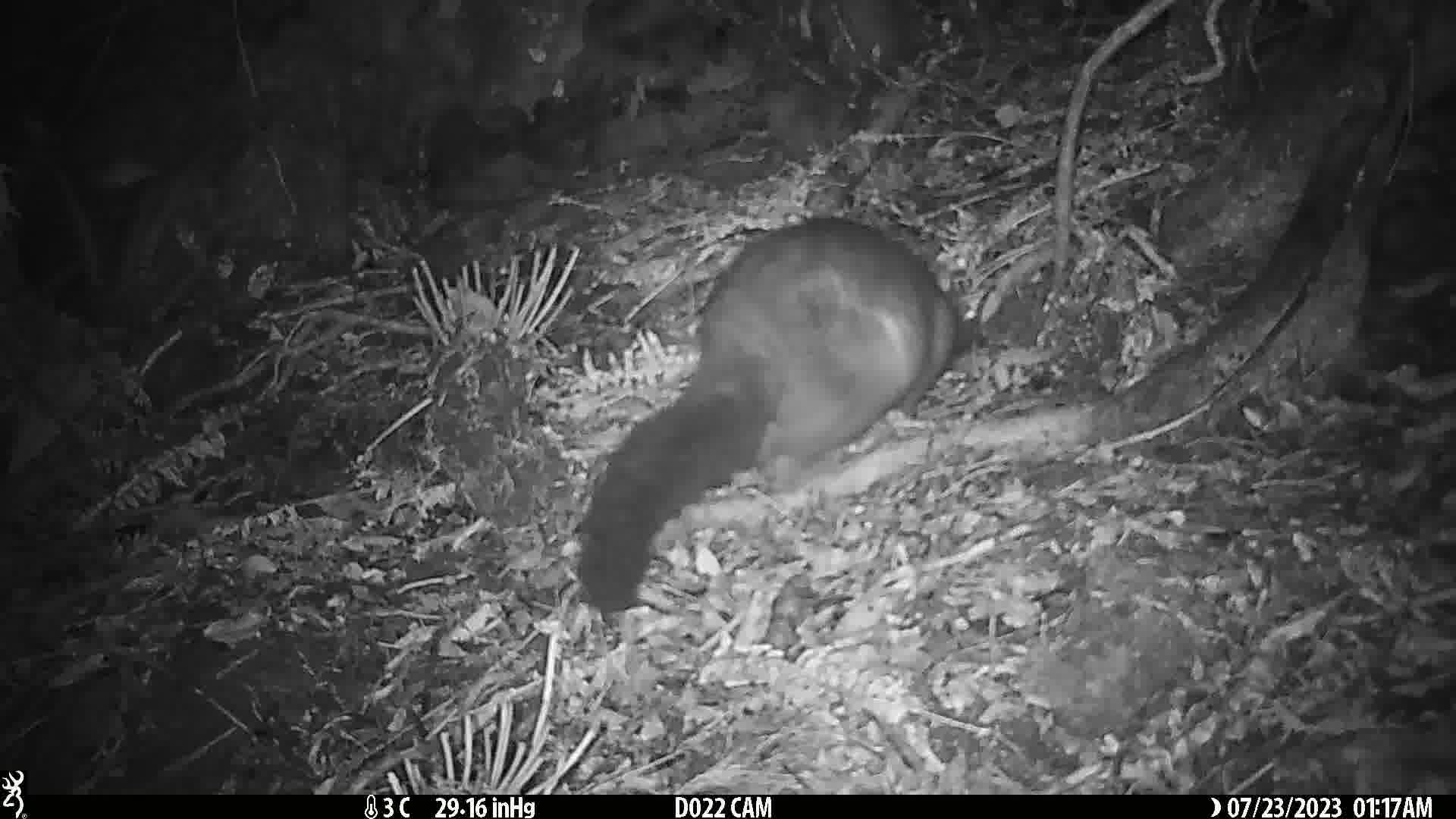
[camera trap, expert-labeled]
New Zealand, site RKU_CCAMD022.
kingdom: Animalia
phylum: Chordata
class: Mammalia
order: Diprotodontia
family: Phalangeridae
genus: Trichosurus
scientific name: Trichosurus vulpecula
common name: common brushtail possum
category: possum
Possum (common brushtail possum) (Trichosurus vulpecula).